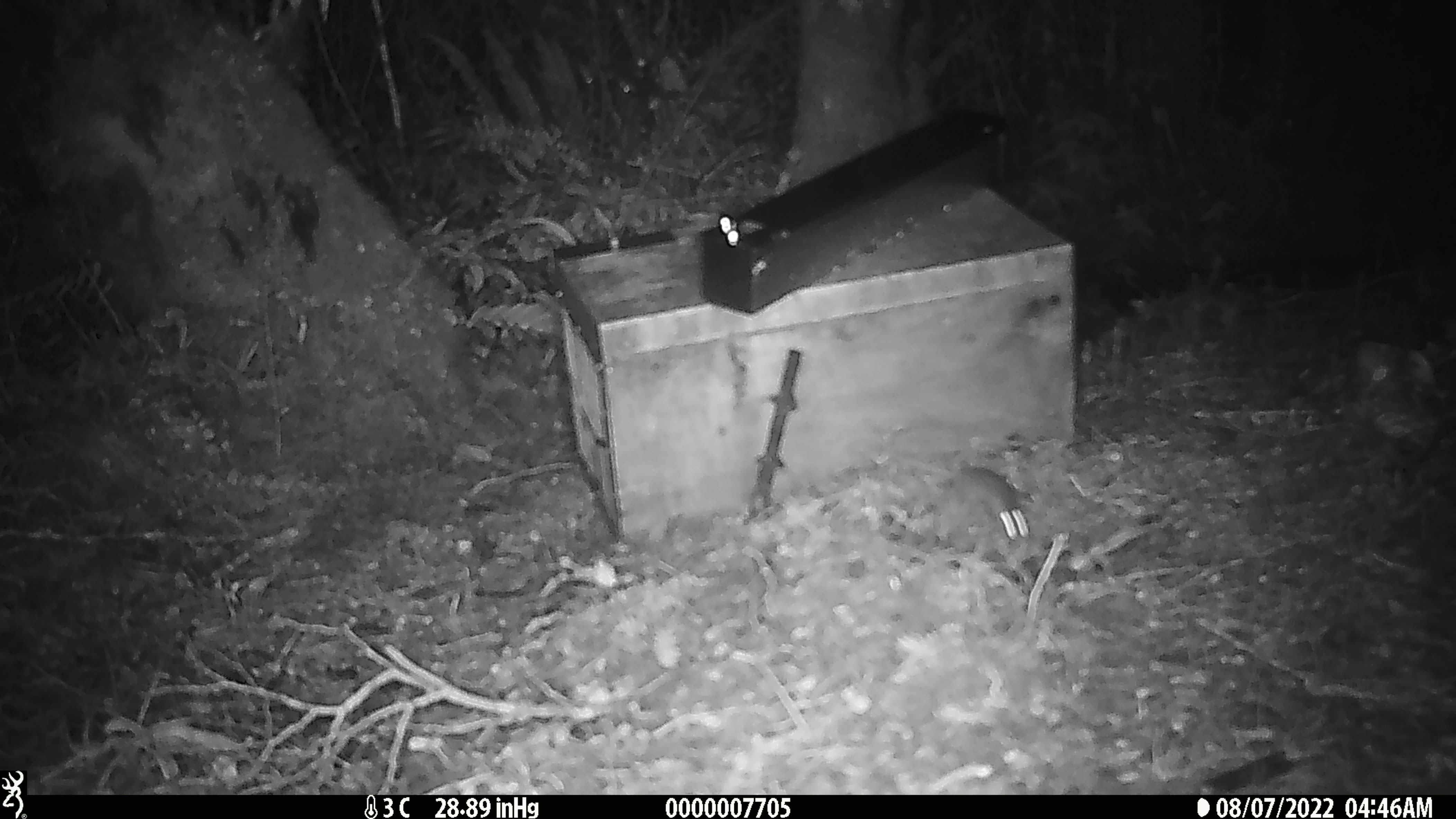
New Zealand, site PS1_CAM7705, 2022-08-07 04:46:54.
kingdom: Animalia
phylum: Chordata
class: Mammalia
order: Rodentia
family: Muridae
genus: Mus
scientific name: Mus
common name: mouse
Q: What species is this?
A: Mouse (Mus).